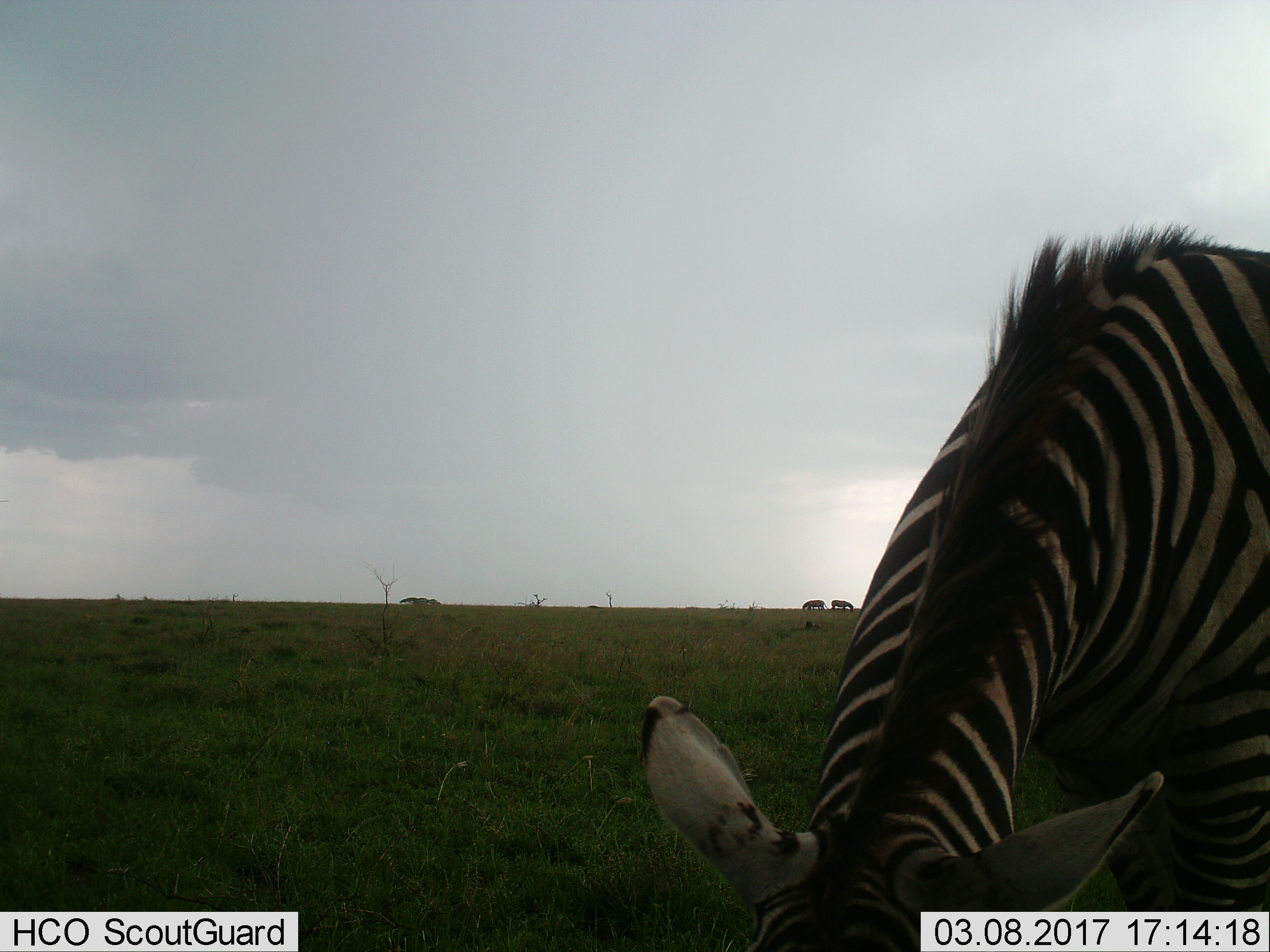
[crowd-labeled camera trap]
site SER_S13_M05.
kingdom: Animalia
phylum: Chordata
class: Mammalia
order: Perissodactyla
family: Equidae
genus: Equus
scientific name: Equus quagga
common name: plains zebra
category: zebraplains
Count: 3.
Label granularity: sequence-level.